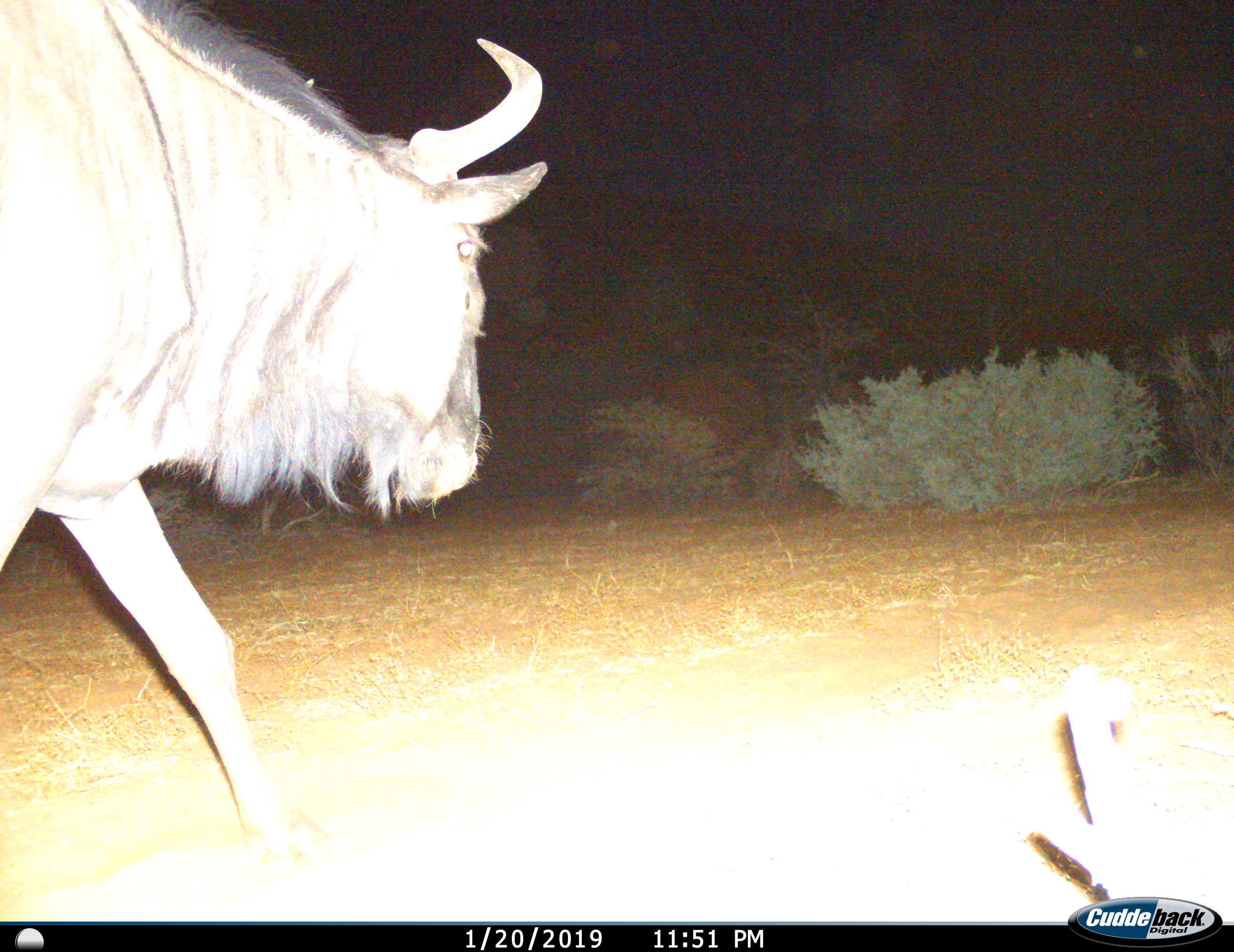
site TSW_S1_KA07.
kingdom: Animalia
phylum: Chordata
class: Mammalia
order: Artiodactyla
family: Bovidae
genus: Connochaetes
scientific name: Connochaetes taurinus taurinus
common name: blue wildebeest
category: wildebeestblue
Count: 1.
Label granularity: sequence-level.